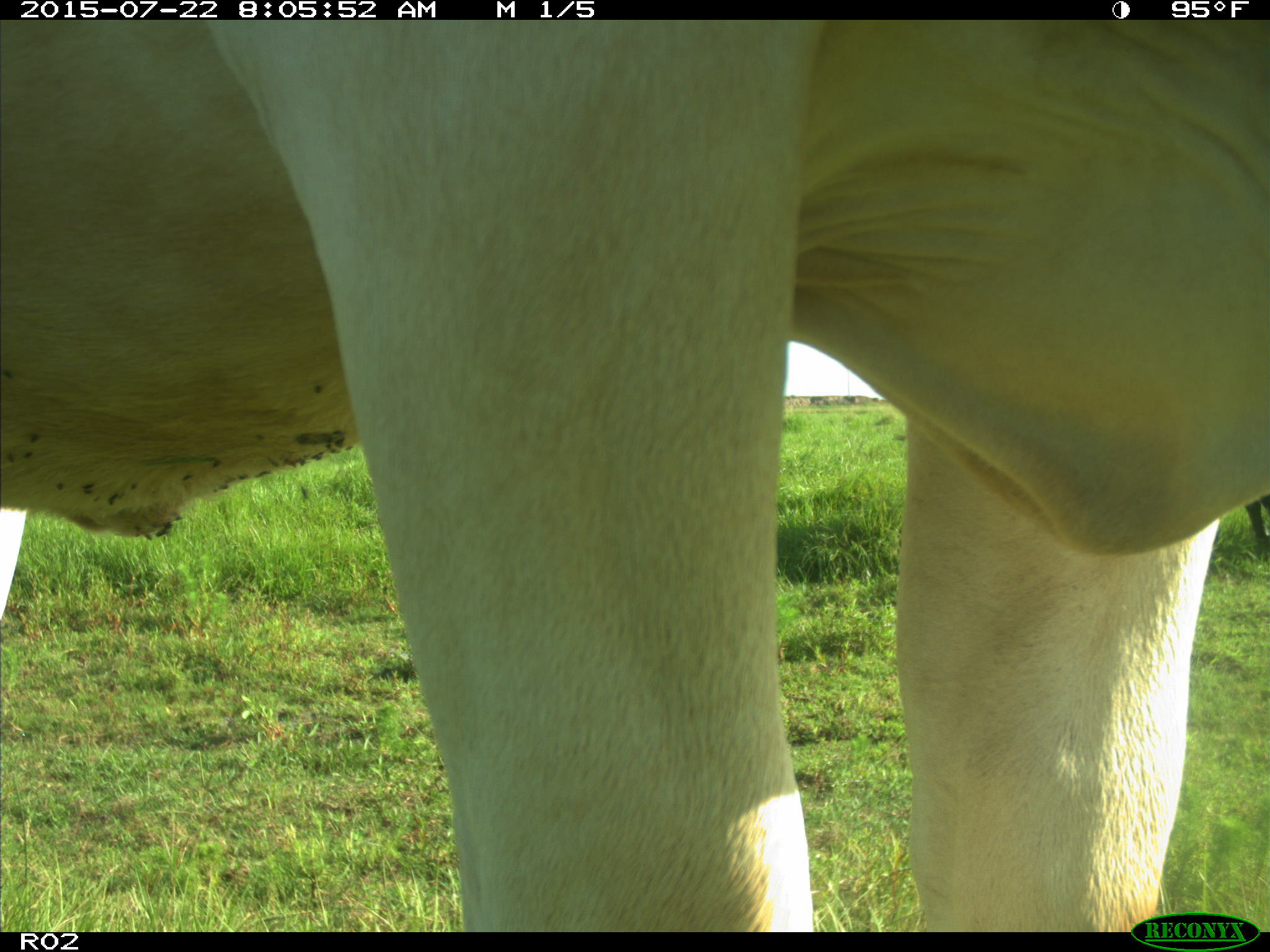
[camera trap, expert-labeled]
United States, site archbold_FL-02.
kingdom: Animalia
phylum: Chordata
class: Mammalia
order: Artiodactyla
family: Bovidae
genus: Bos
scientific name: Bos taurus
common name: domestic cow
Bos taurus (domestic cow).